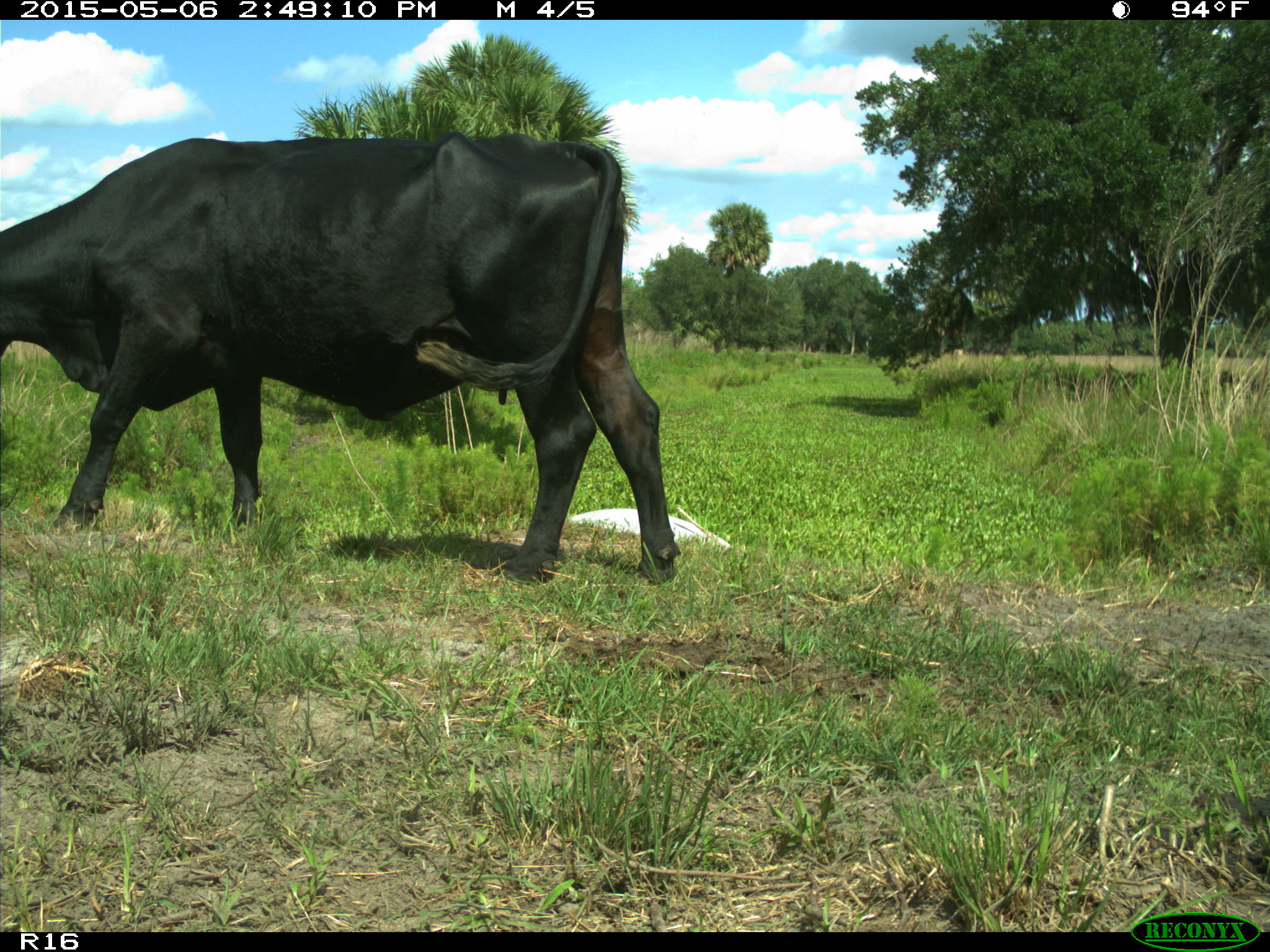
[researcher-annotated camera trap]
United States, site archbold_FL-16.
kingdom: Animalia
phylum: Chordata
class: Mammalia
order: Artiodactyla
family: Bovidae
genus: Bos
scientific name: Bos taurus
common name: domestic cow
Bos taurus (domestic cow).